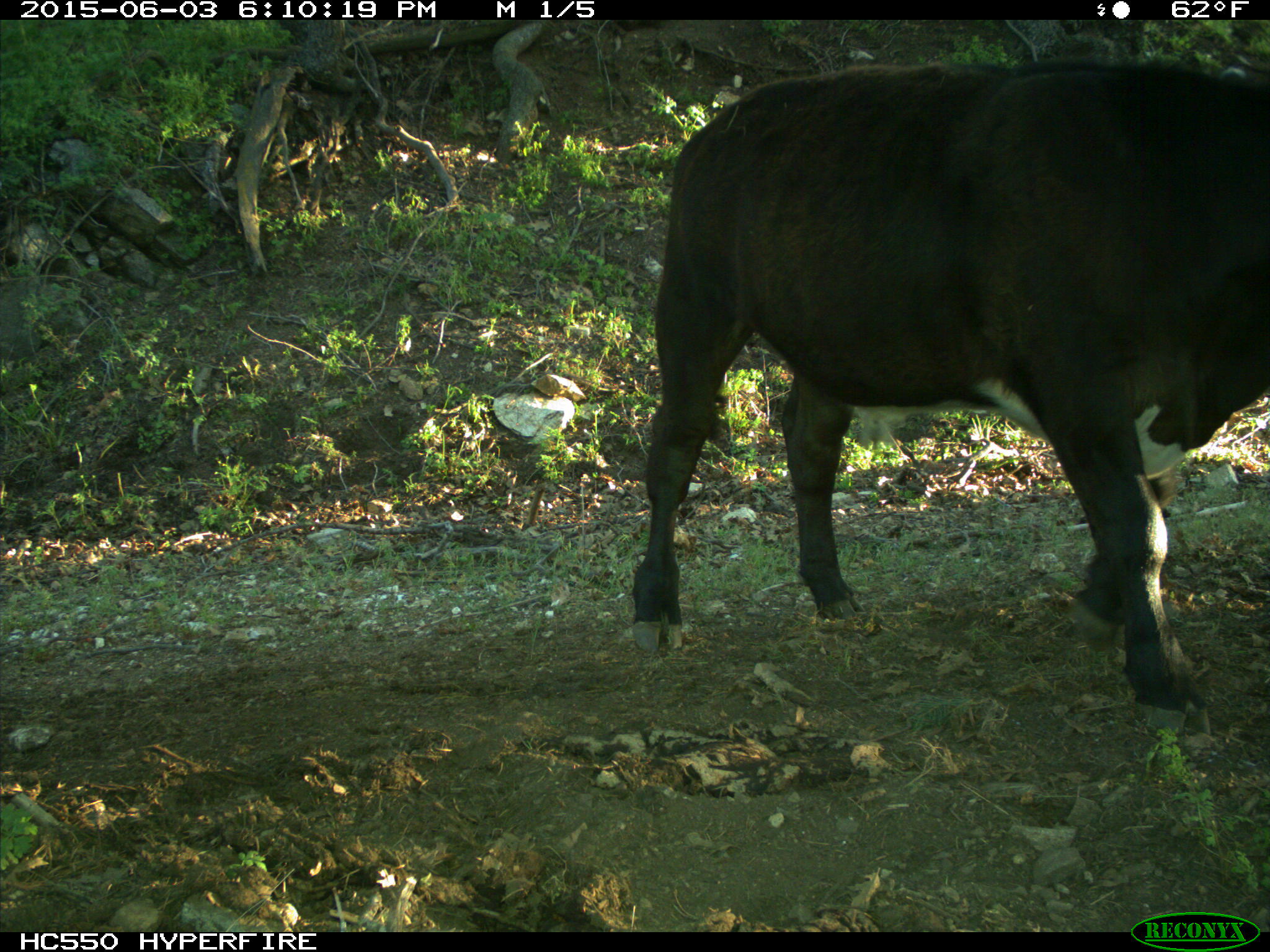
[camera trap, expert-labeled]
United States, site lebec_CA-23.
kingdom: Animalia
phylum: Chordata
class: Mammalia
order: Artiodactyla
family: Bovidae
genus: Bos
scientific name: Bos taurus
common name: domestic cow